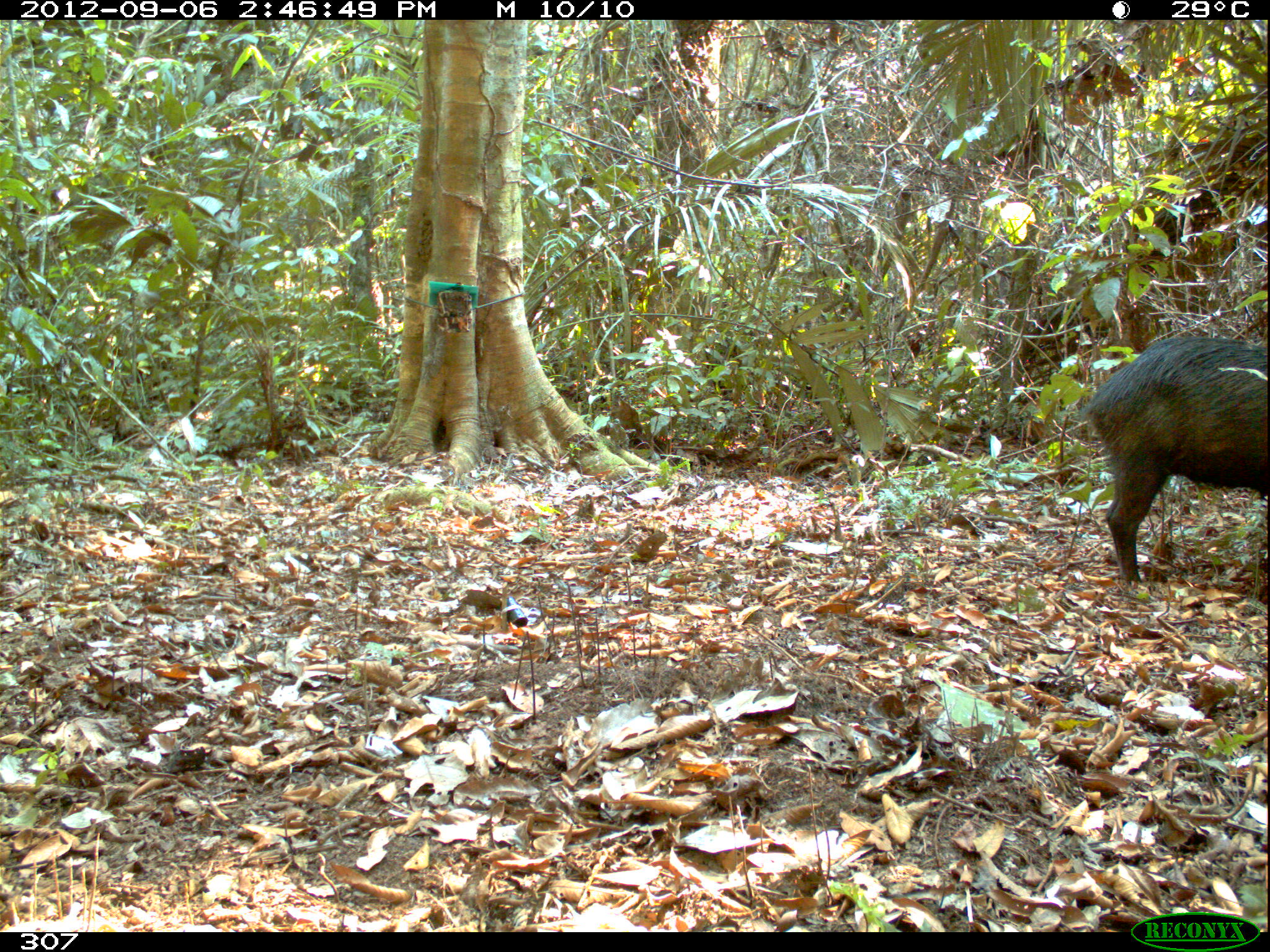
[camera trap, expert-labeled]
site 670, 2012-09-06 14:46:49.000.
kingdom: Animalia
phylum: Chordata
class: Mammalia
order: Artiodactyla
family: Tayassuidae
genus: Tayassu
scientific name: Tayassu pecari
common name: white-lipped peccary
Tayassu pecari (white-lipped peccary).